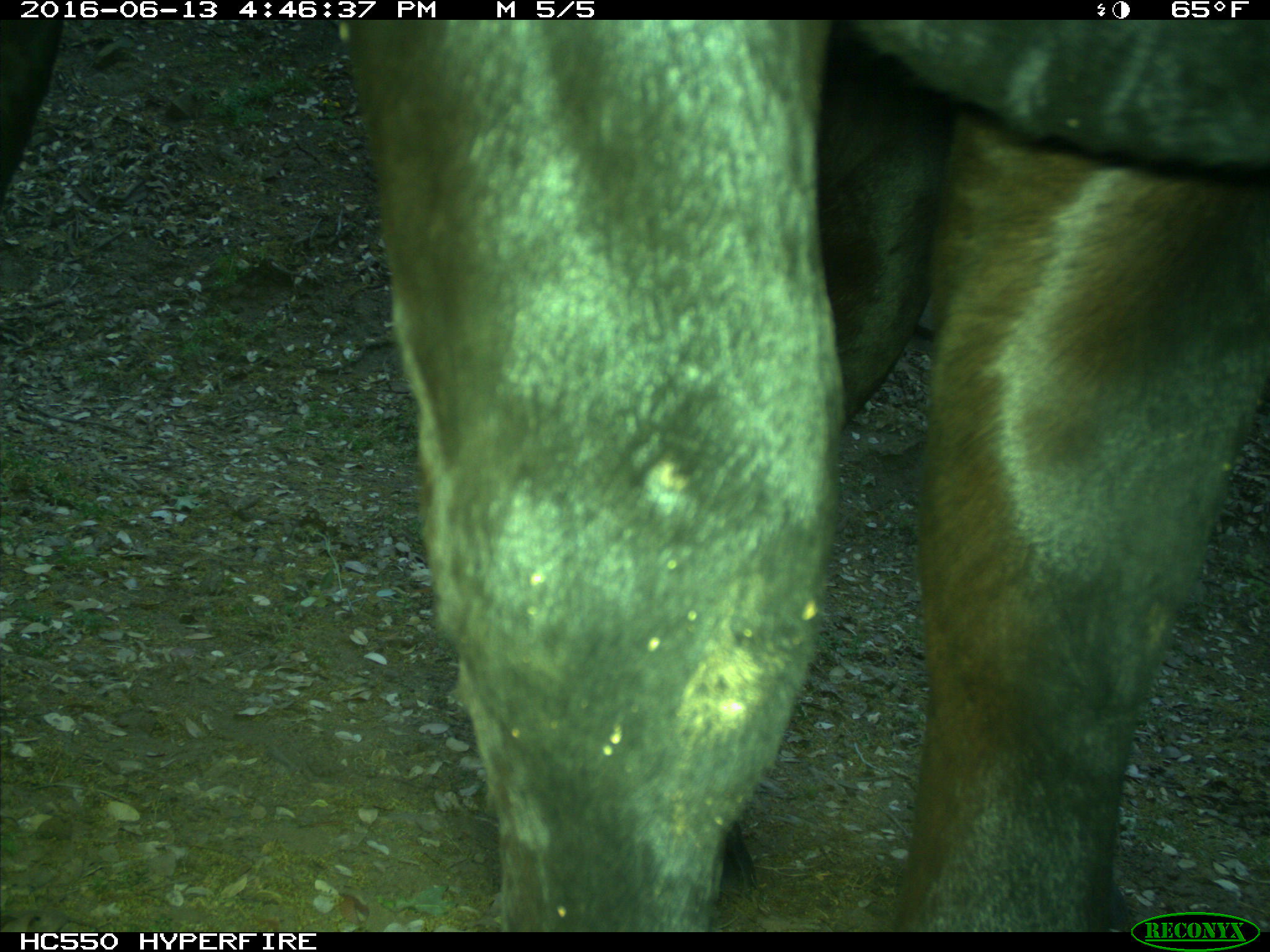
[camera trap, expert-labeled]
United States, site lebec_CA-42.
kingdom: Animalia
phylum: Chordata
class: Mammalia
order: Artiodactyla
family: Bovidae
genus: Bos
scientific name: Bos taurus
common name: domestic cow